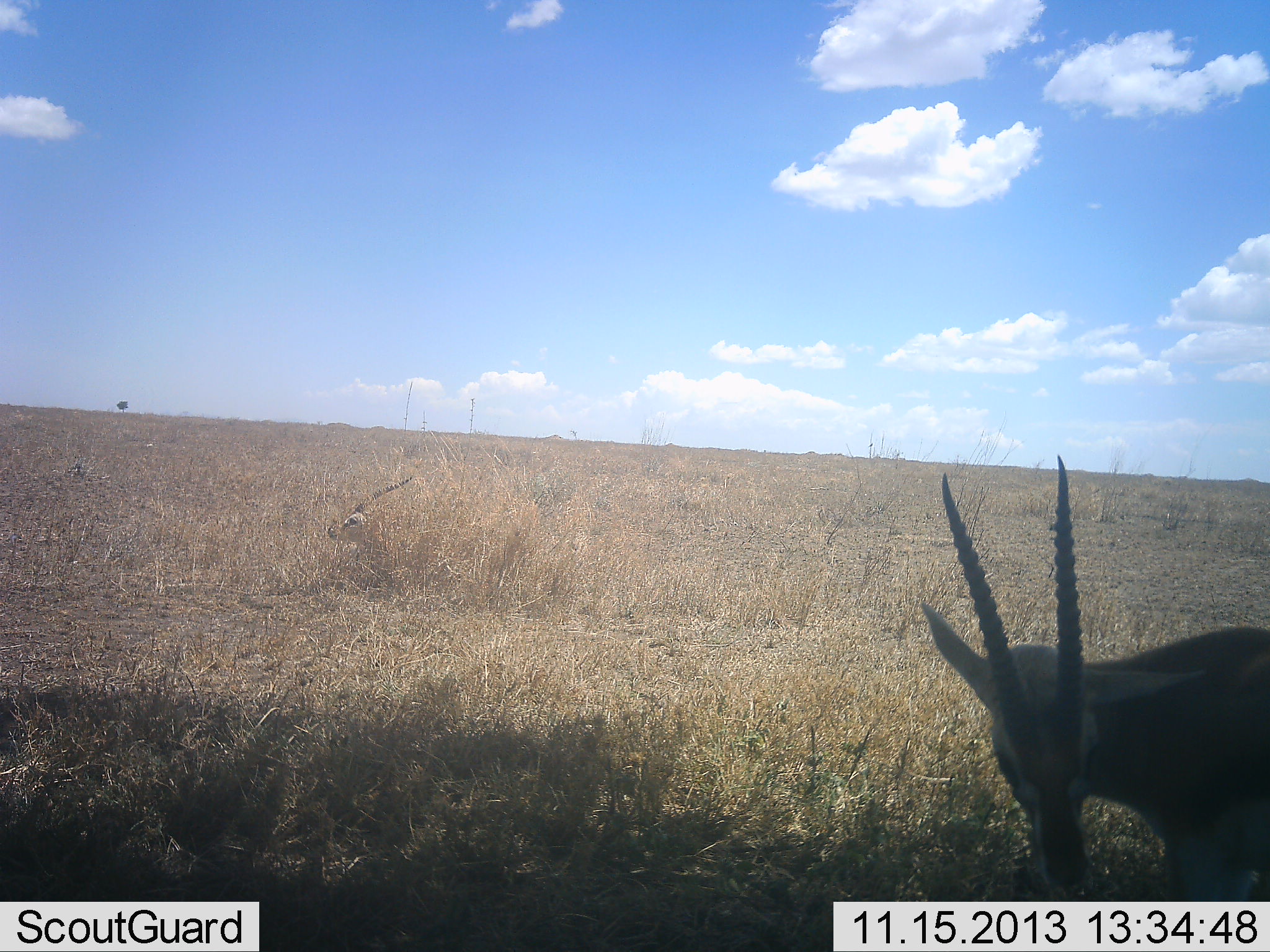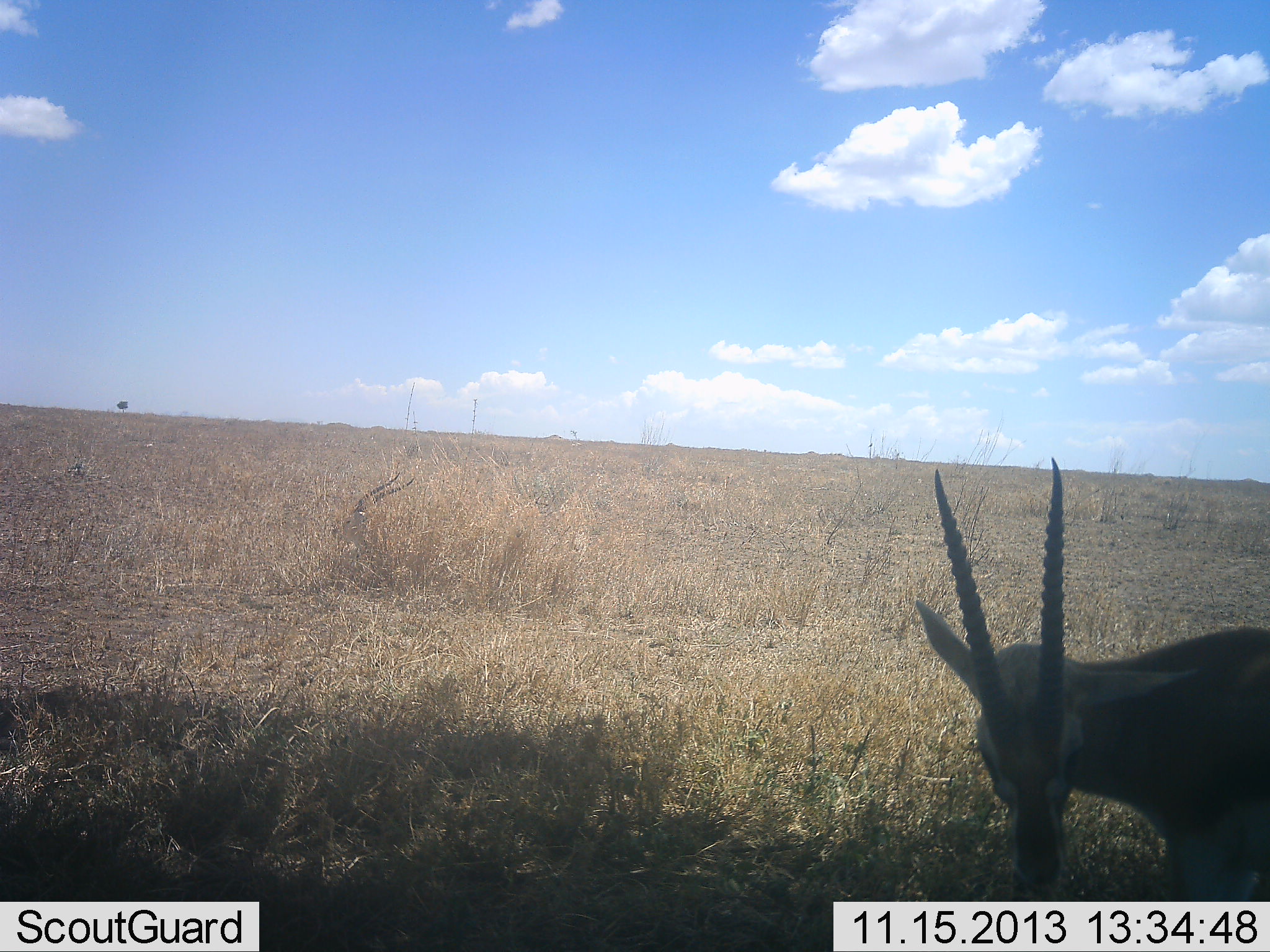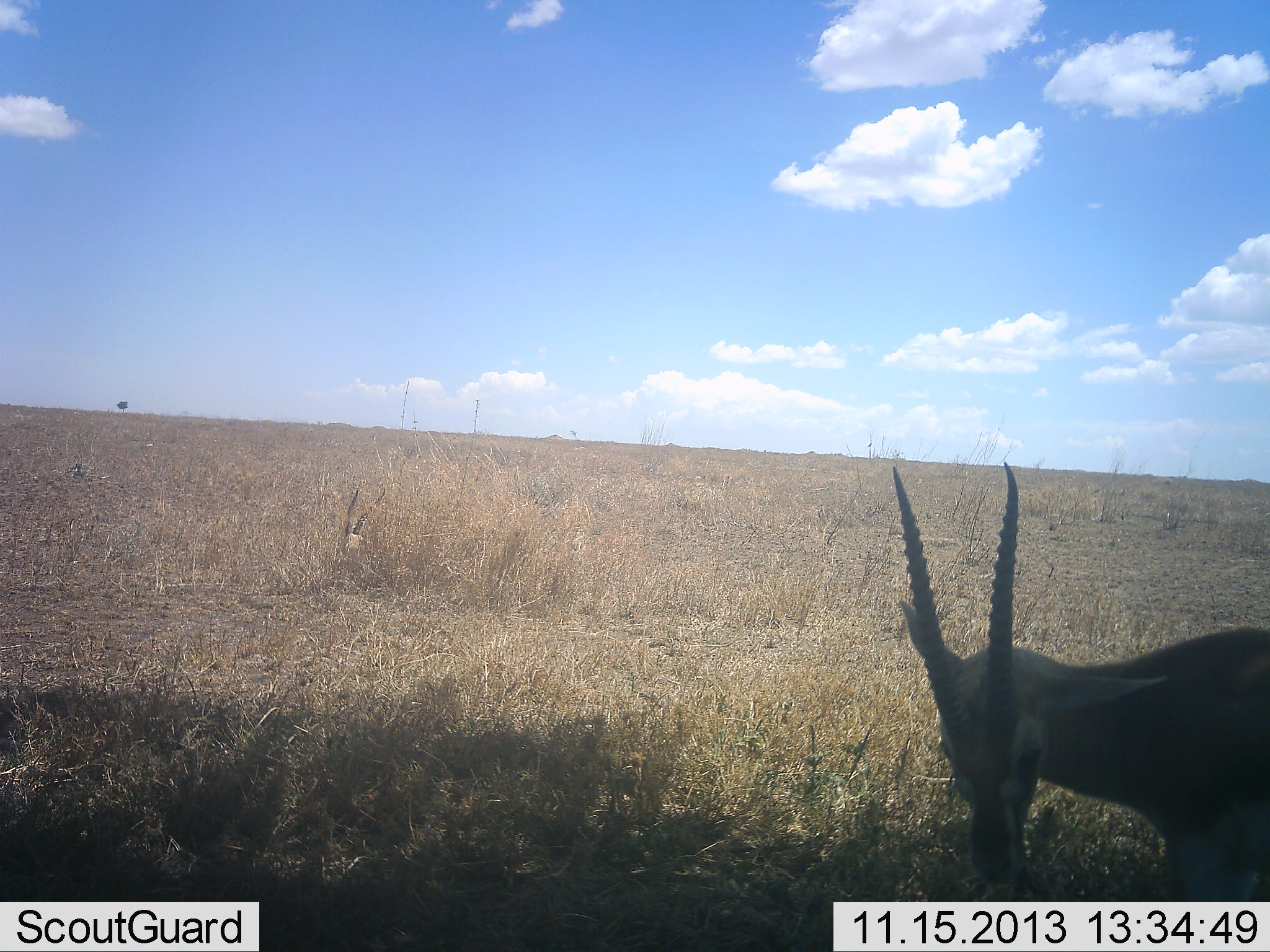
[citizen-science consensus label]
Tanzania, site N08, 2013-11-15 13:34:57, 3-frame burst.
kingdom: Animalia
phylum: Chordata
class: Mammalia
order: Artiodactyla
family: Bovidae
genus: Eudorcas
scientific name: Eudorcas thomsonii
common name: thomson's gazelle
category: gazellethomsons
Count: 2.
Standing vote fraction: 69%.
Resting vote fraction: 69%.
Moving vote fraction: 0%.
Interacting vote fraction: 0%.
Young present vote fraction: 0%.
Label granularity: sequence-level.